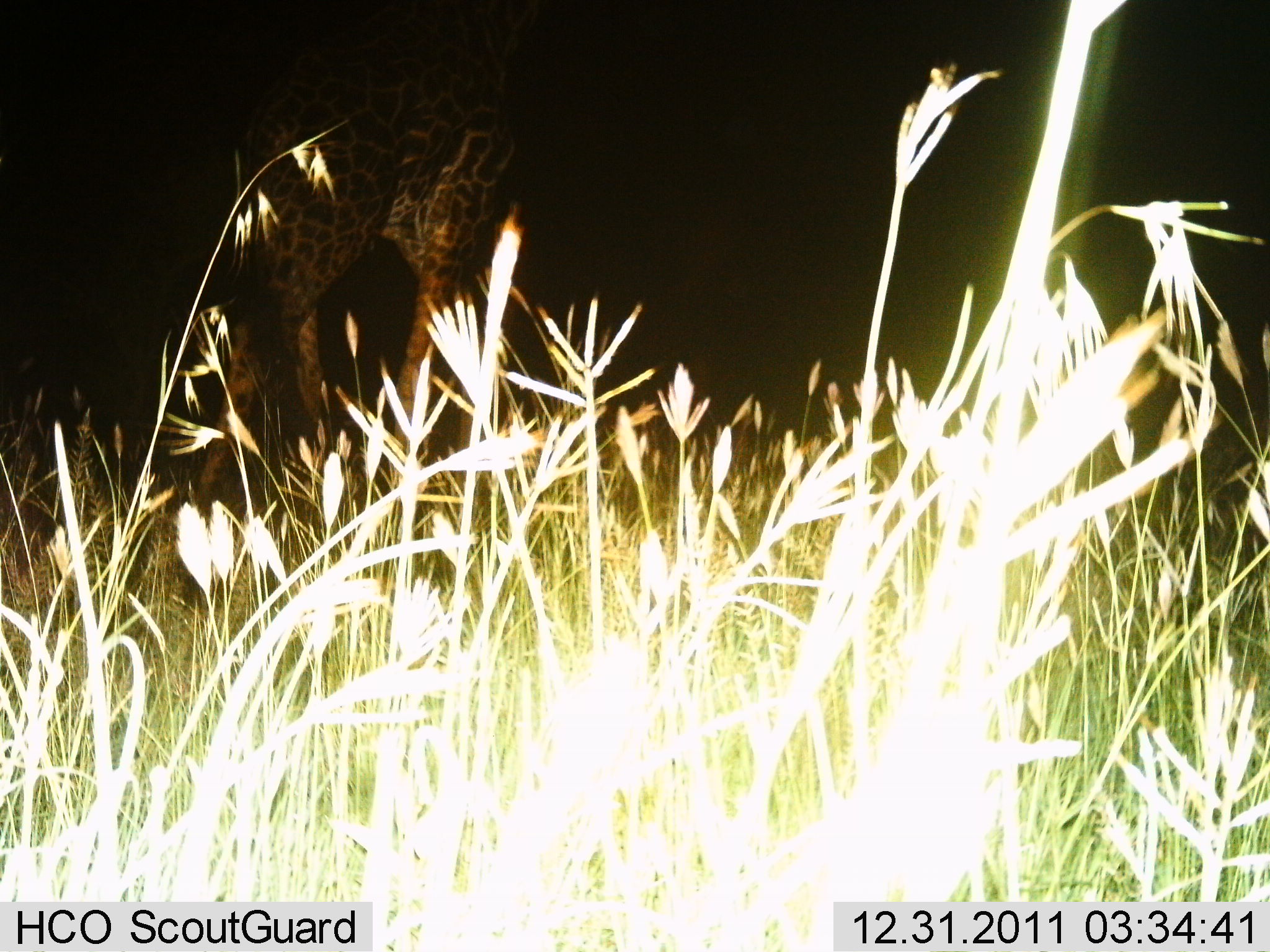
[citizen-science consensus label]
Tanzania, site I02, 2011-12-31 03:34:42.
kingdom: Animalia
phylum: Chordata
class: Mammalia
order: Artiodactyla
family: Giraffidae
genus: Giraffa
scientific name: Giraffa camelopardalis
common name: giraffe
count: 1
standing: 50%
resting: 0%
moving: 50%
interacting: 0%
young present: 0%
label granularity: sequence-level